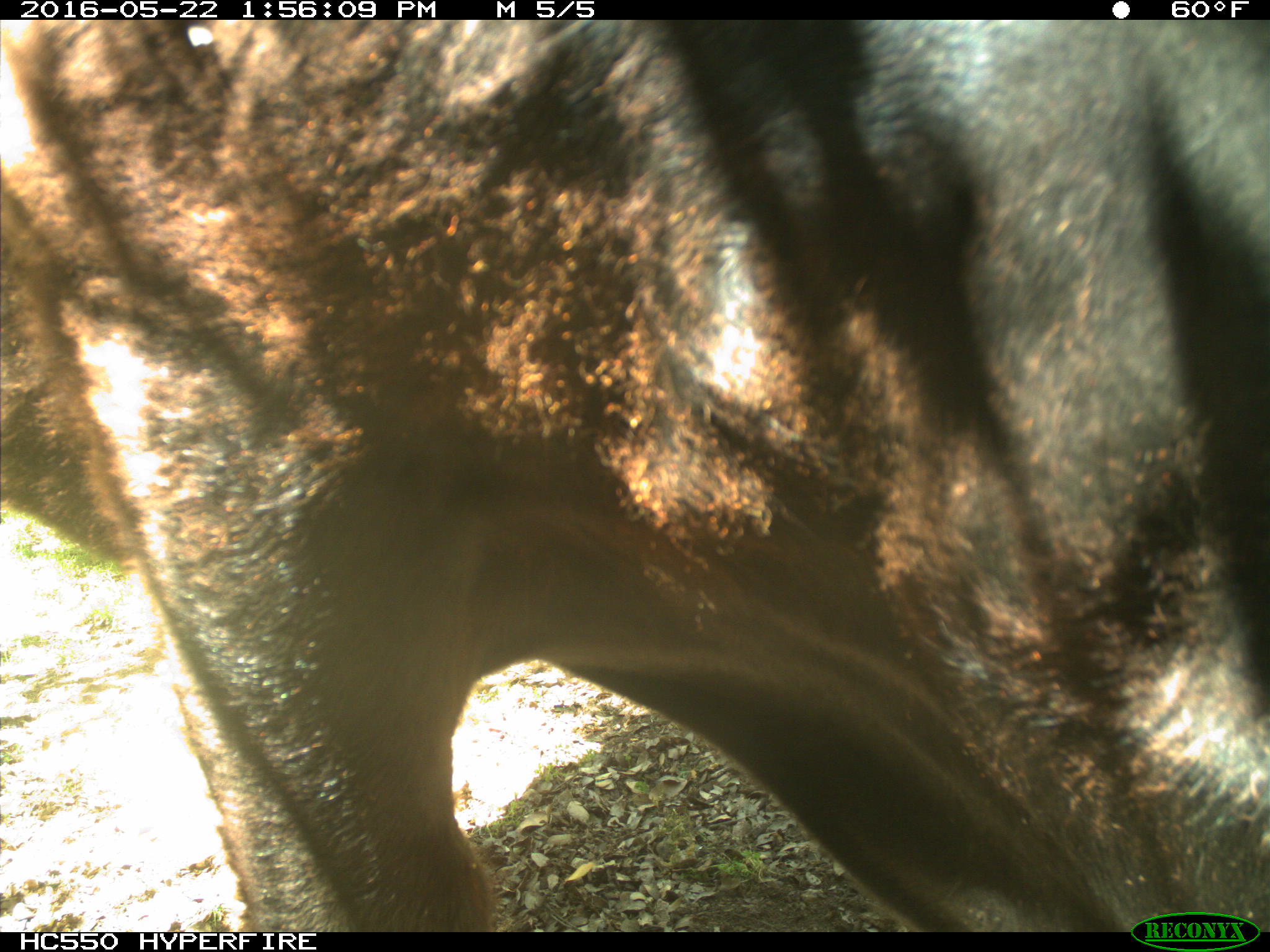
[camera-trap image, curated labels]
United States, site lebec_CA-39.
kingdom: Animalia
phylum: Chordata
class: Mammalia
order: Artiodactyla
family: Bovidae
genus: Bos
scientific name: Bos taurus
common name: domestic cow